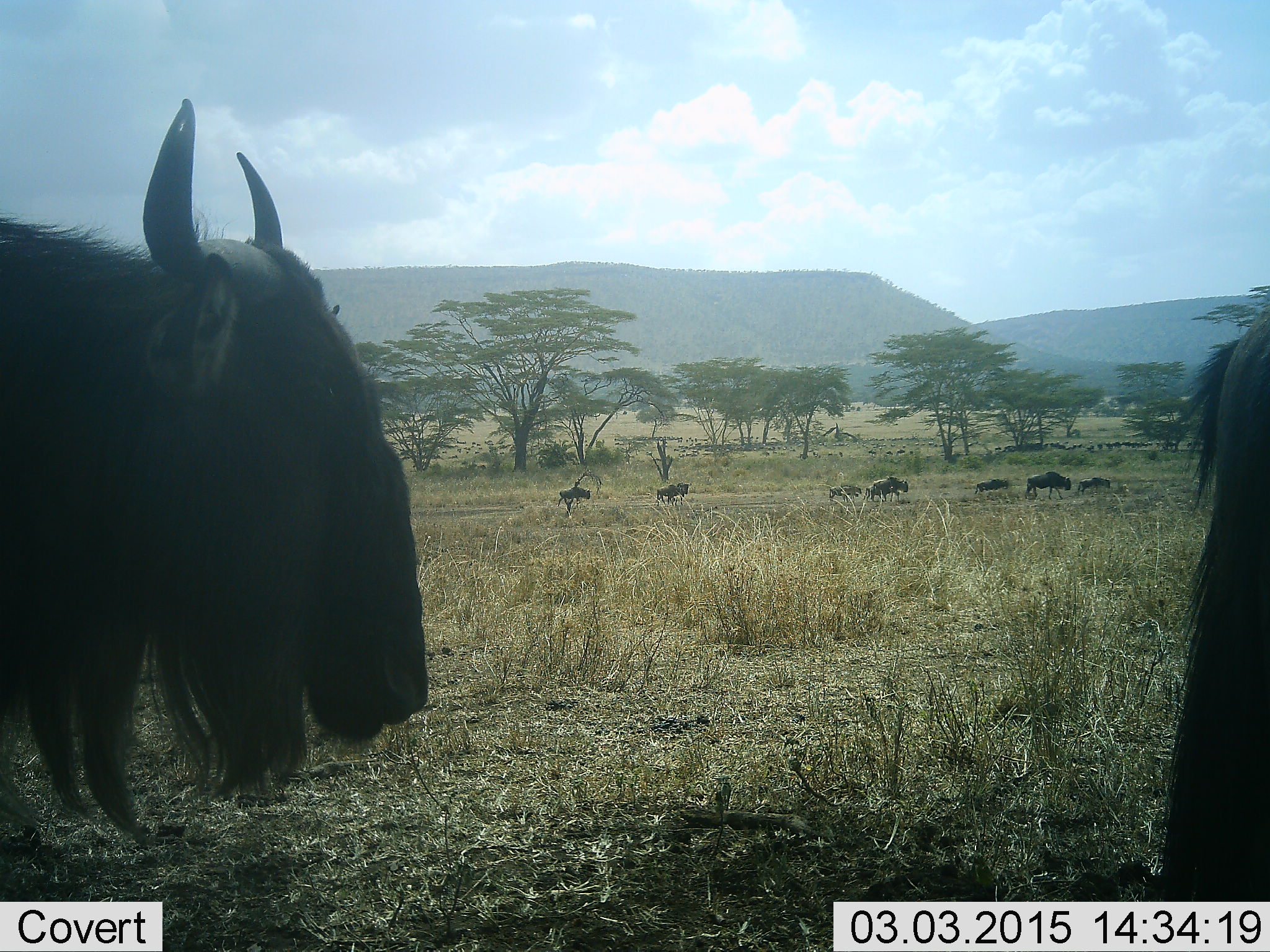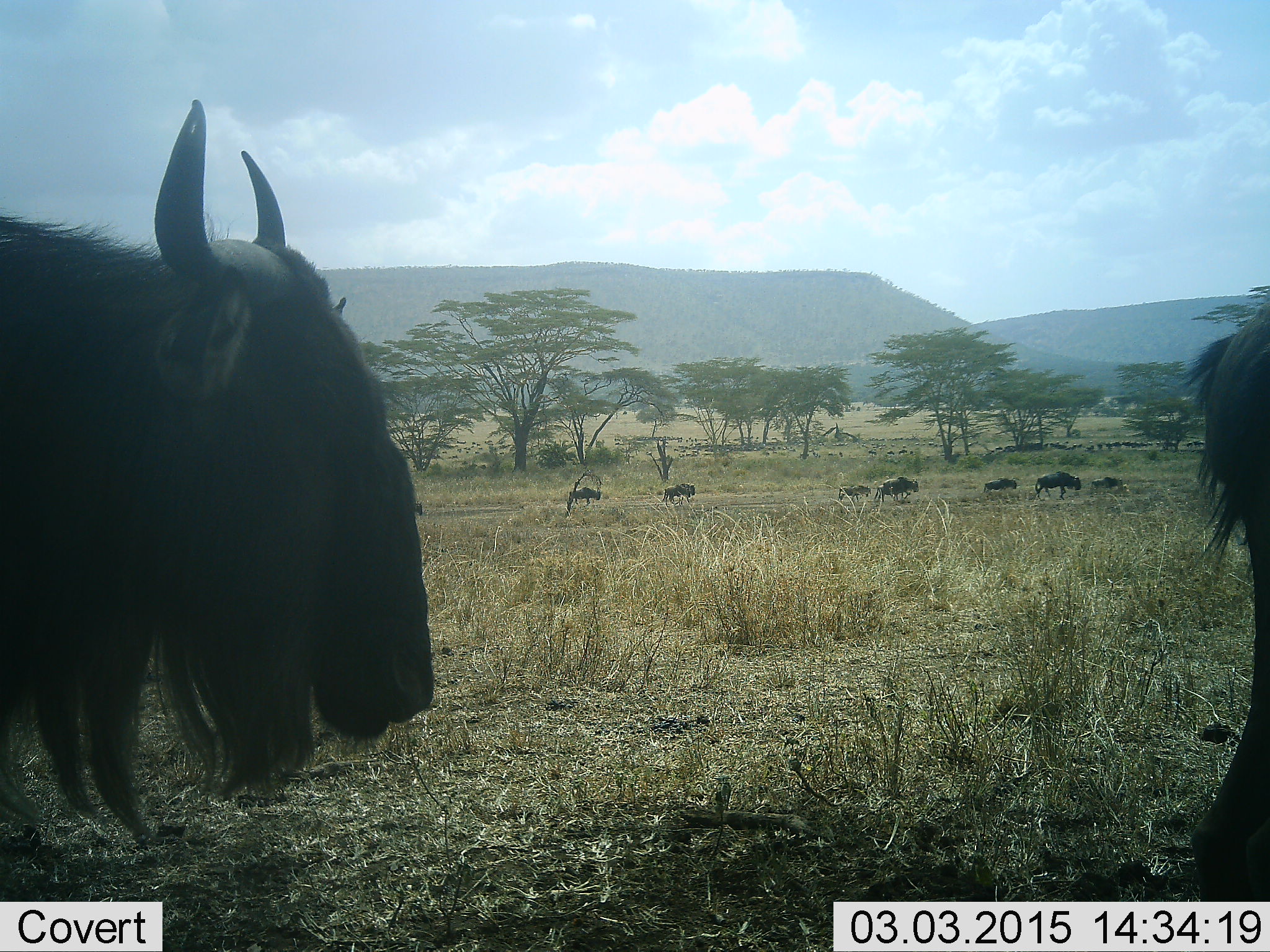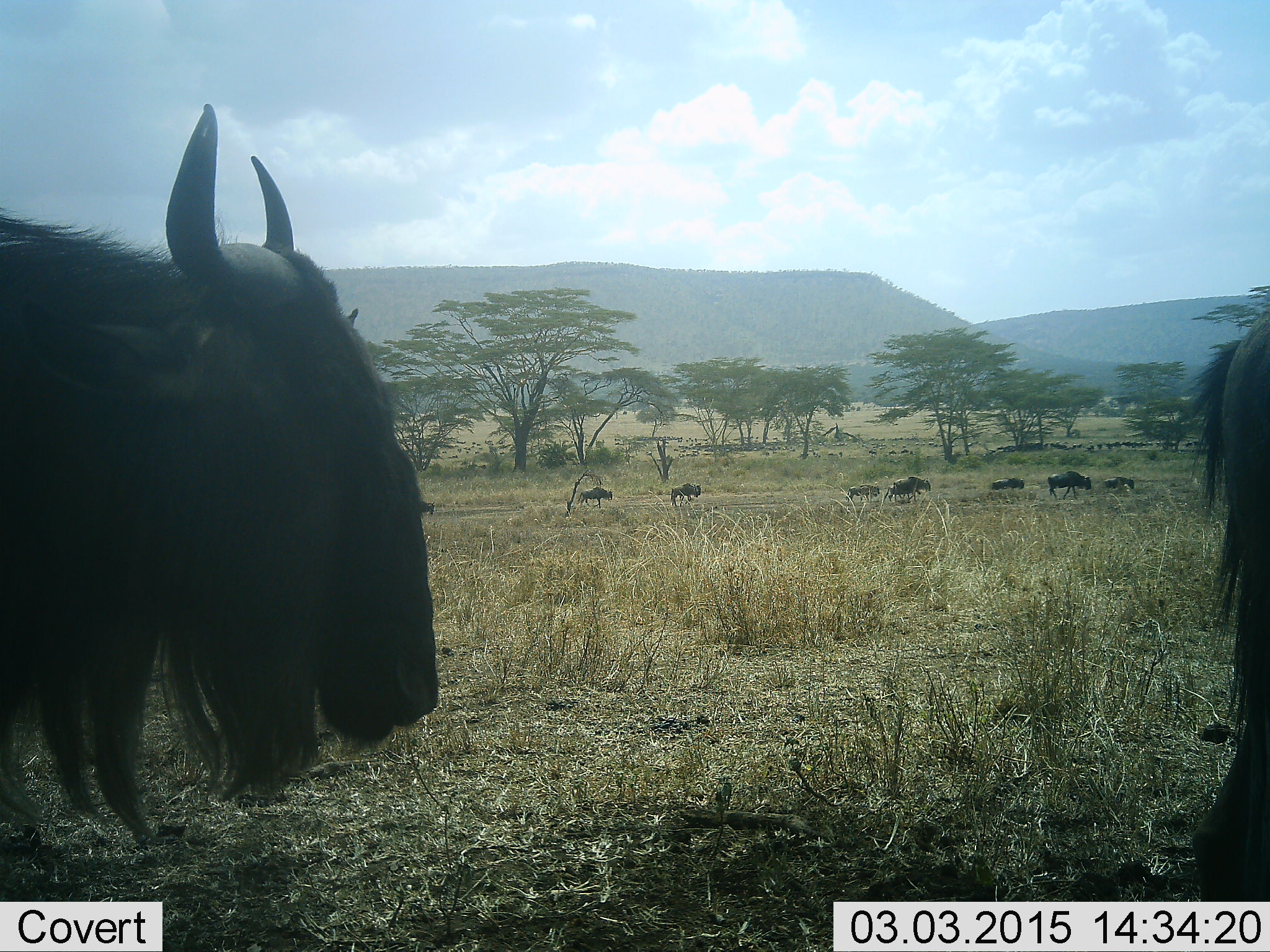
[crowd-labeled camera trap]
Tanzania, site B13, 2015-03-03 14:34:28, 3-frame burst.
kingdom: Animalia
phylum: Chordata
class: Mammalia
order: Artiodactyla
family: Bovidae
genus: Connochaetes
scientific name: Connochaetes taurinus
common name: blue wildebeest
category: wildebeest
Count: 10.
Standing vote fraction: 60%.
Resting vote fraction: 0%.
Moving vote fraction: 100%.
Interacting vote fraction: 0%.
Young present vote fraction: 0%.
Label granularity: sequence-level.